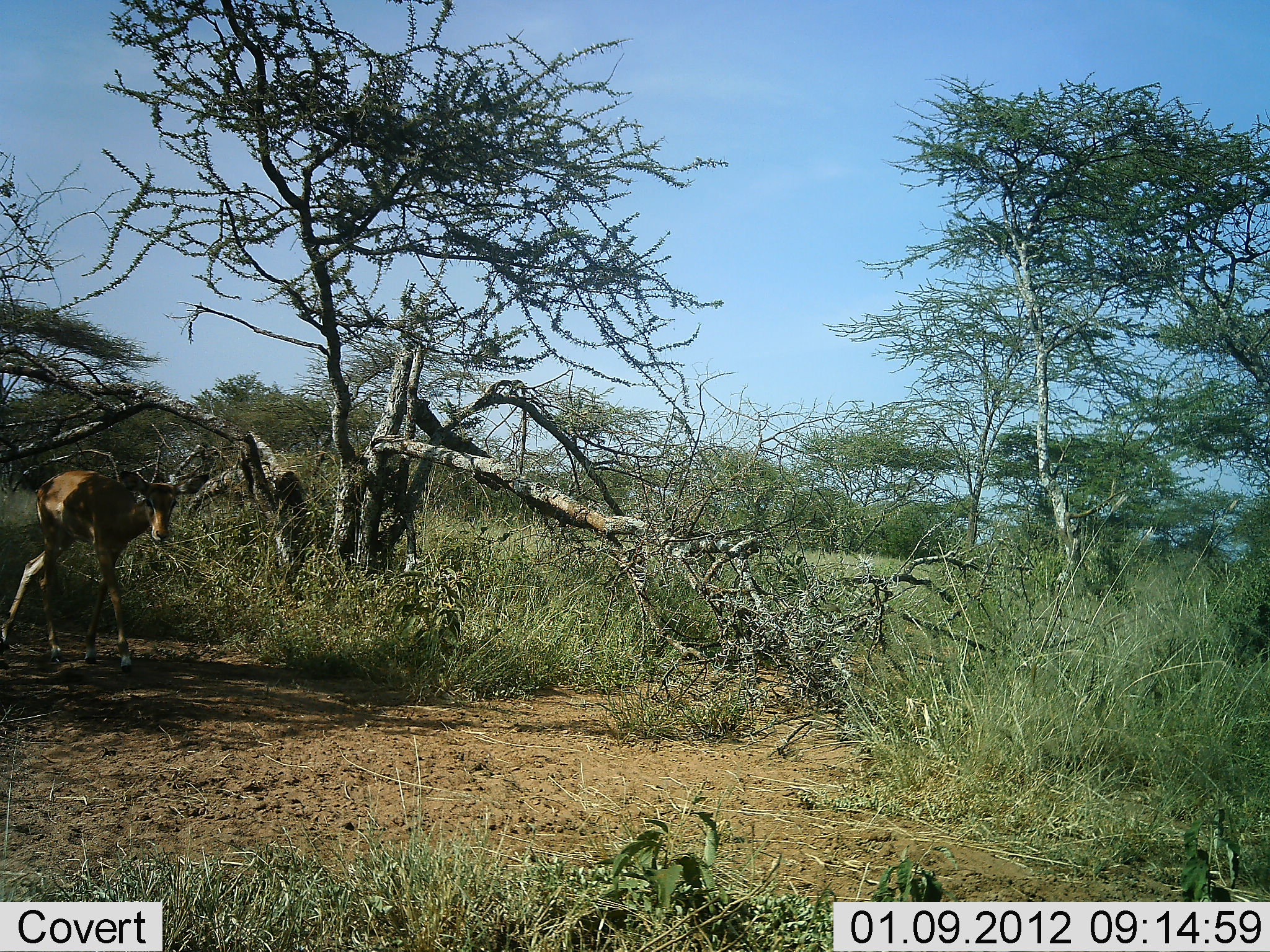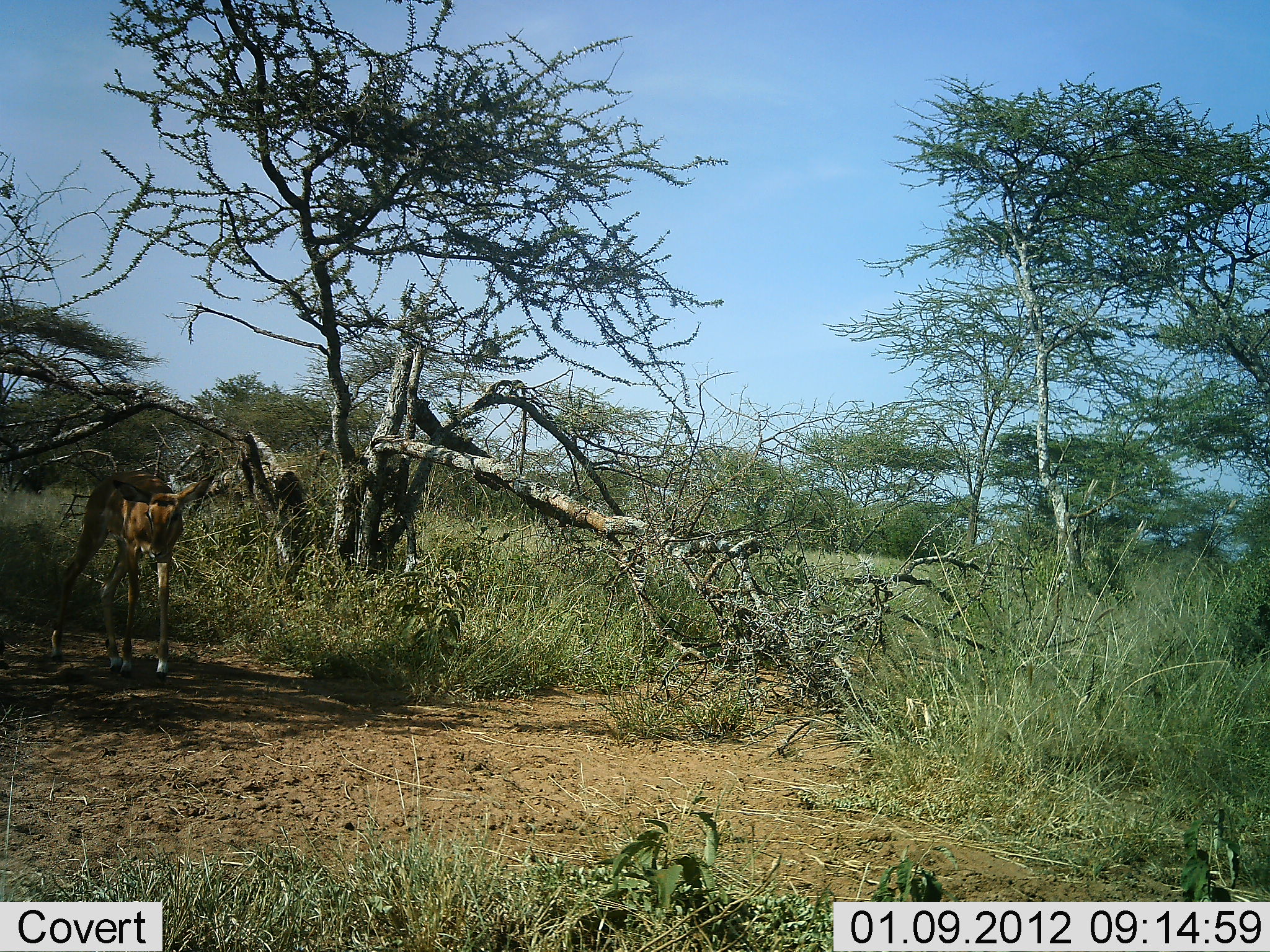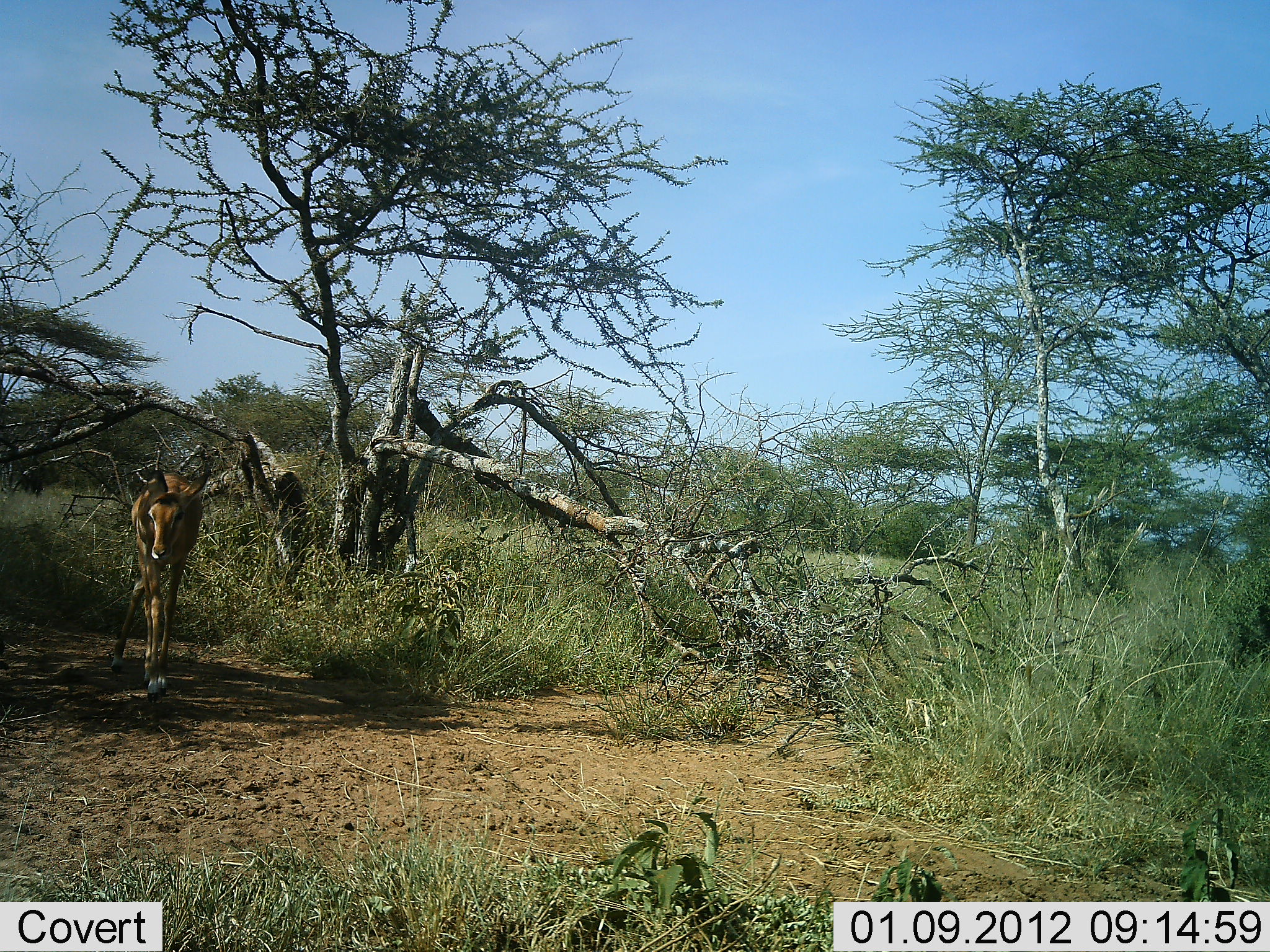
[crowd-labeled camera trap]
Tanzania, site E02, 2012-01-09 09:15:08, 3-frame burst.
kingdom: Animalia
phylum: Chordata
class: Mammalia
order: Artiodactyla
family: Bovidae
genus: Aepyceros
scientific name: Aepyceros melampus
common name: impala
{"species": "impala (Aepyceros melampus)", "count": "1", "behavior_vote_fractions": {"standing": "0%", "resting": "0%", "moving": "100%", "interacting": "0%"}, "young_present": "0%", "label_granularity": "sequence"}